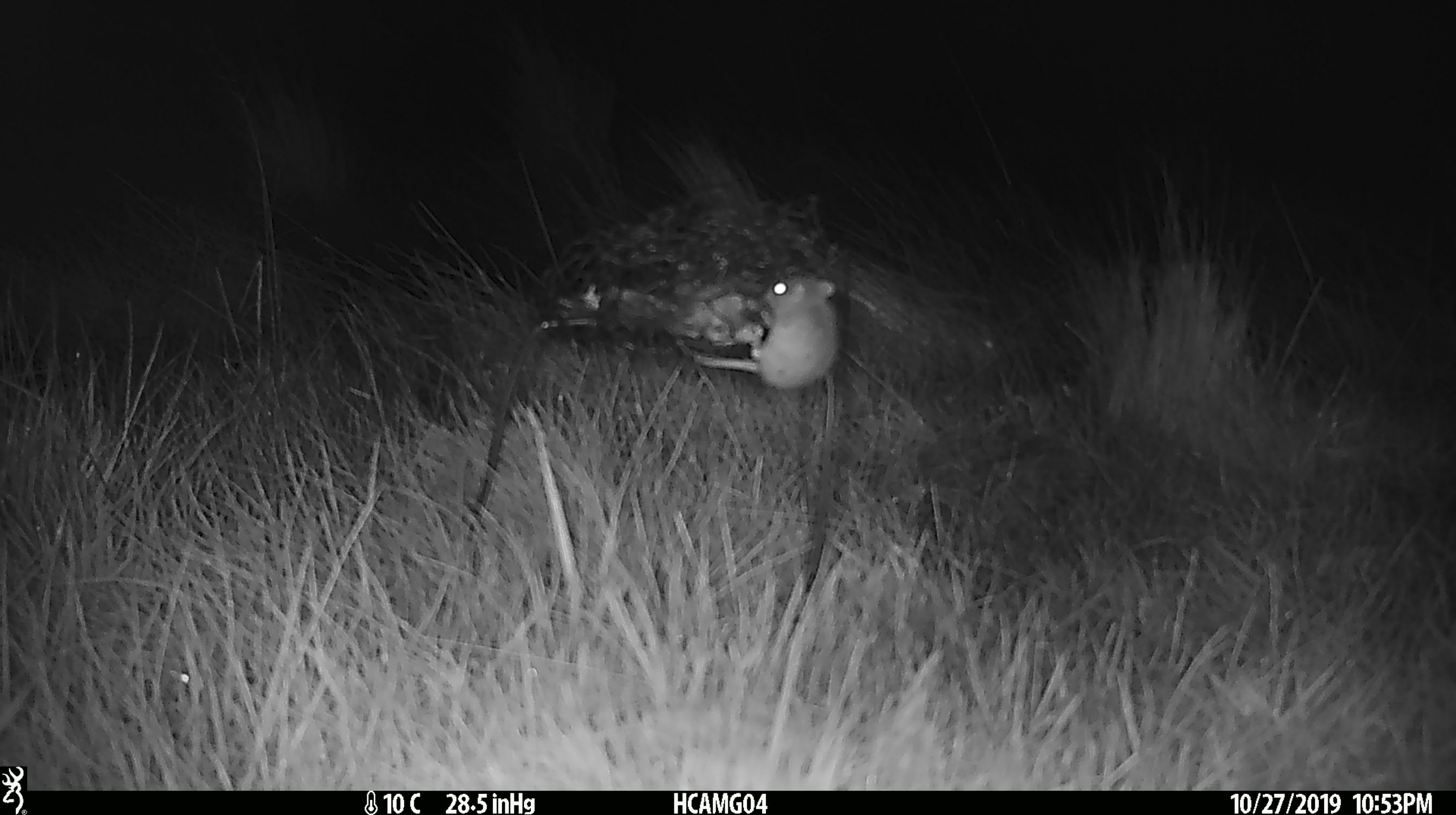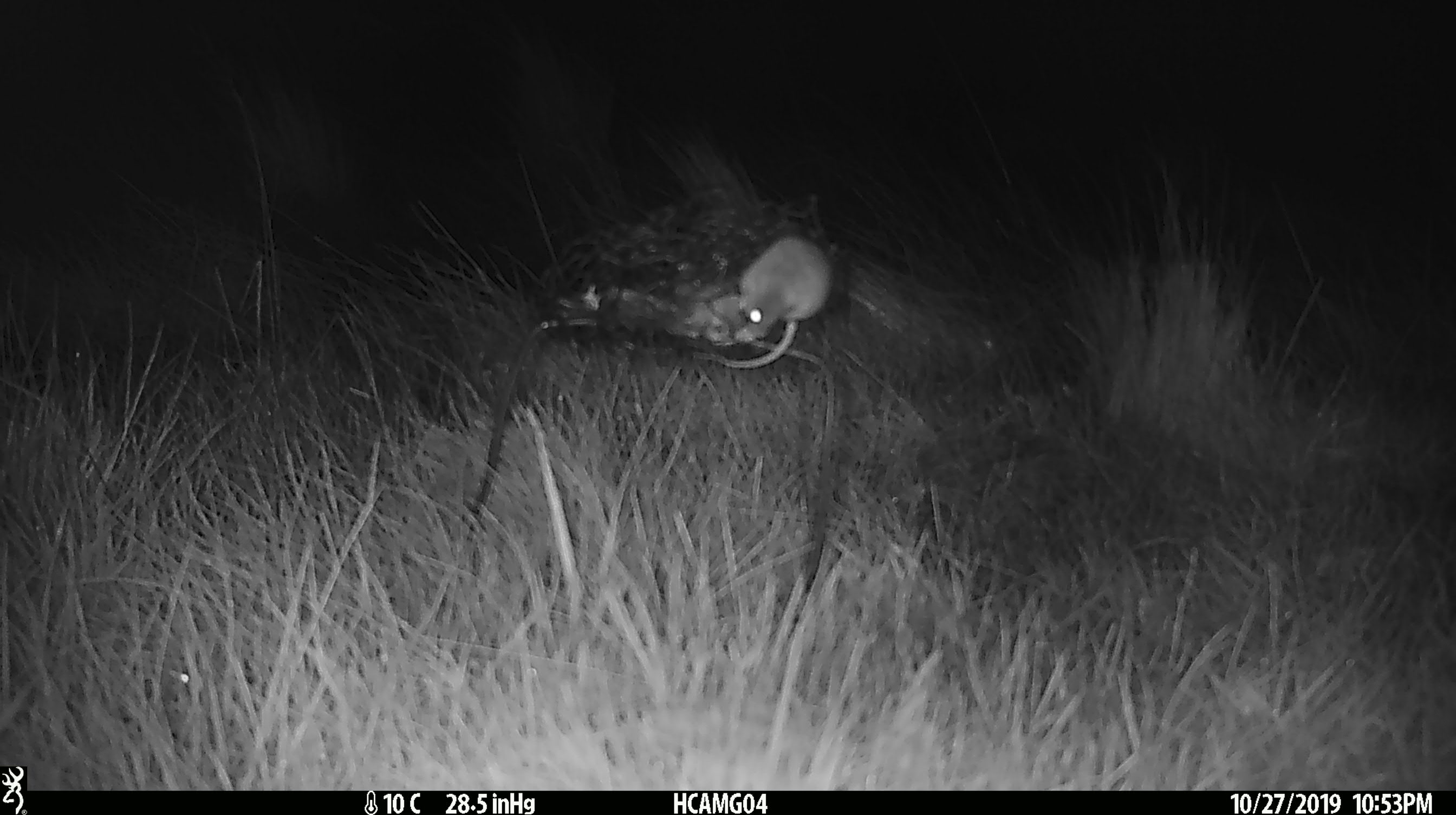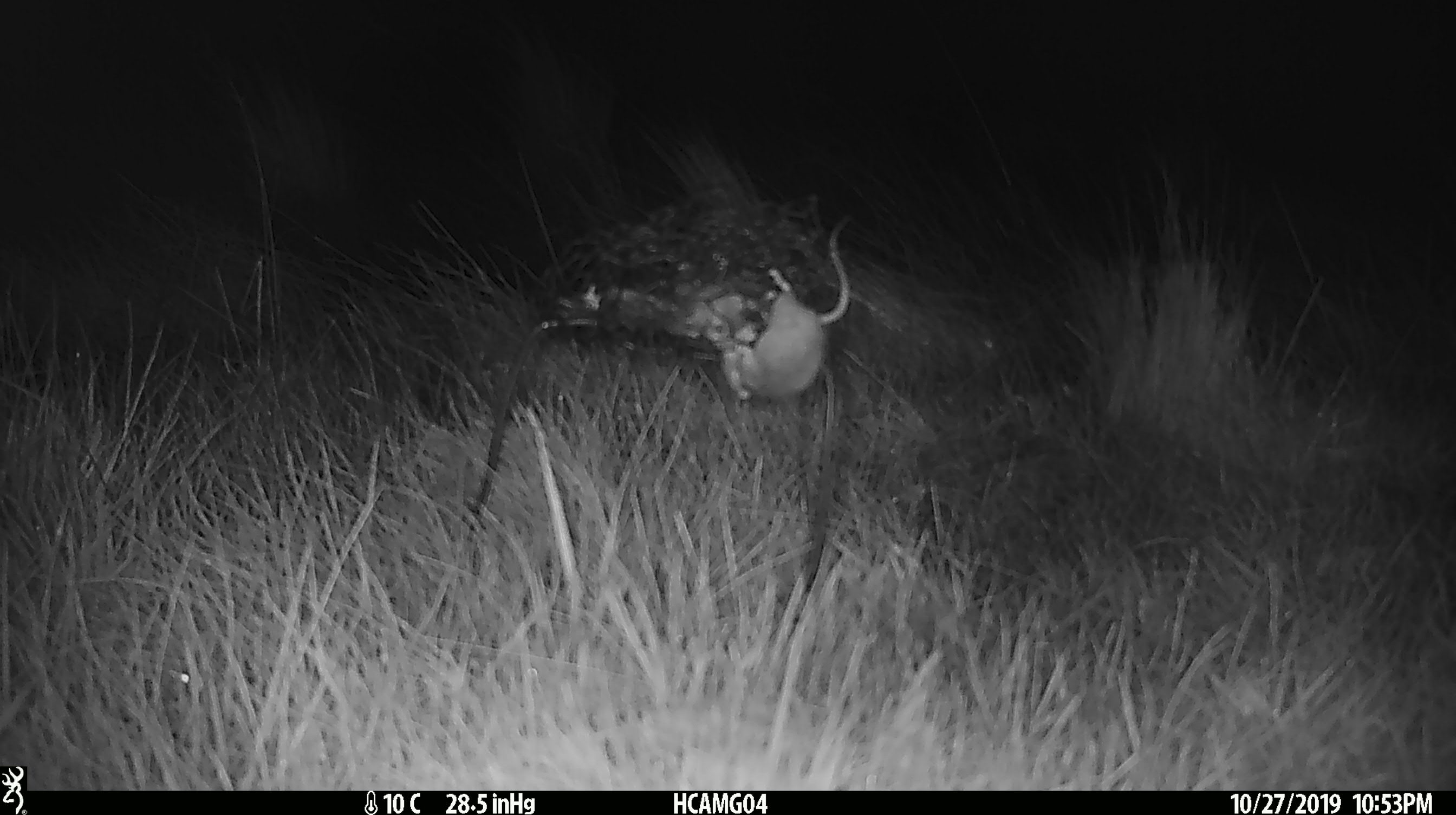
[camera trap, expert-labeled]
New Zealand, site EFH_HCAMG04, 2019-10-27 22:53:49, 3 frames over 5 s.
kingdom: Animalia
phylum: Chordata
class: Mammalia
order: Rodentia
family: Muridae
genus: Mus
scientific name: Mus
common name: mouse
Mouse (Mus).